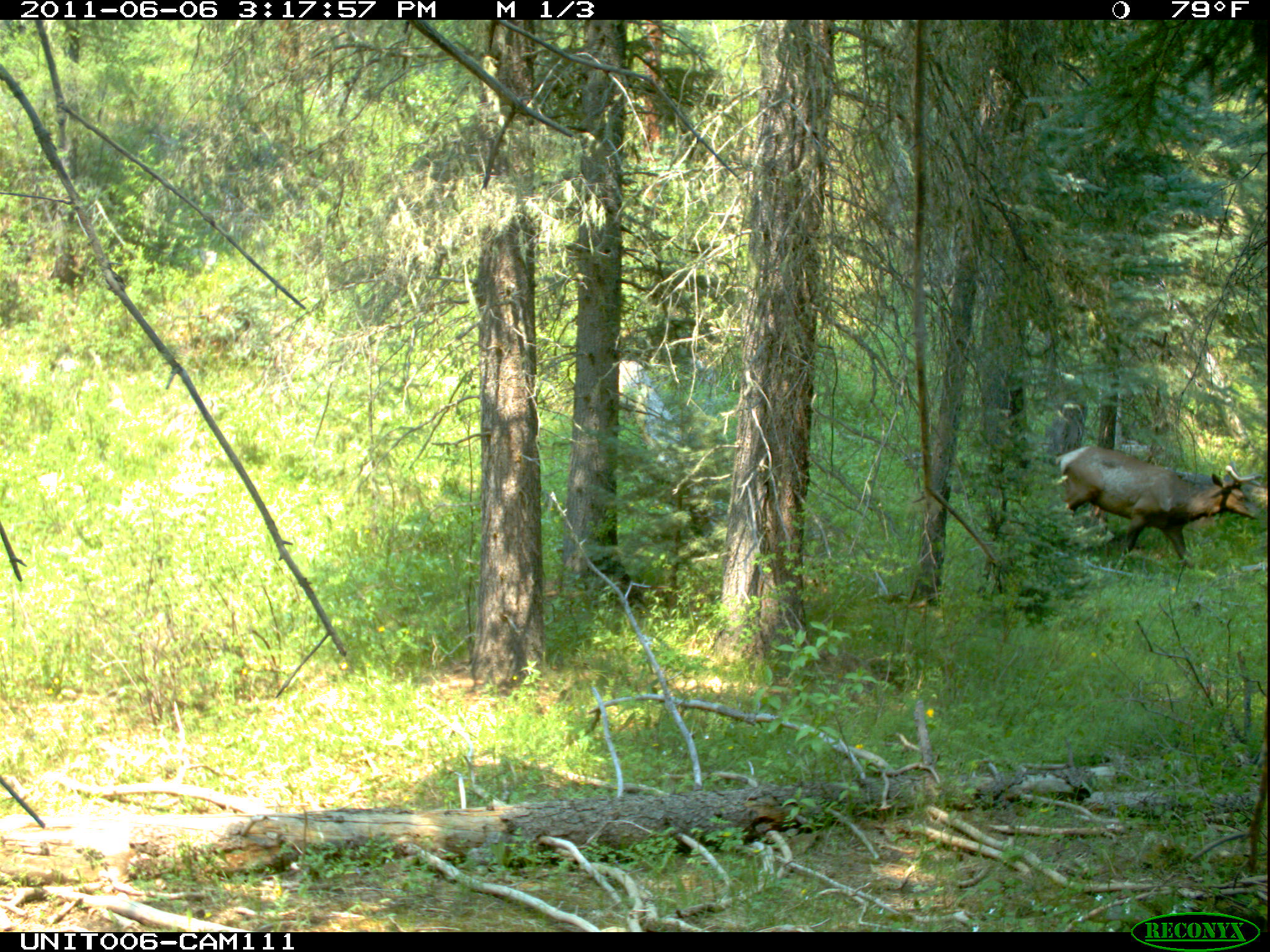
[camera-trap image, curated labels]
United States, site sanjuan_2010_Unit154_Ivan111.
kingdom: Animalia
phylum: Chordata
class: Mammalia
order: Artiodactyla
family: Cervidae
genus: Cervus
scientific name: Cervus elaphus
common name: red deer